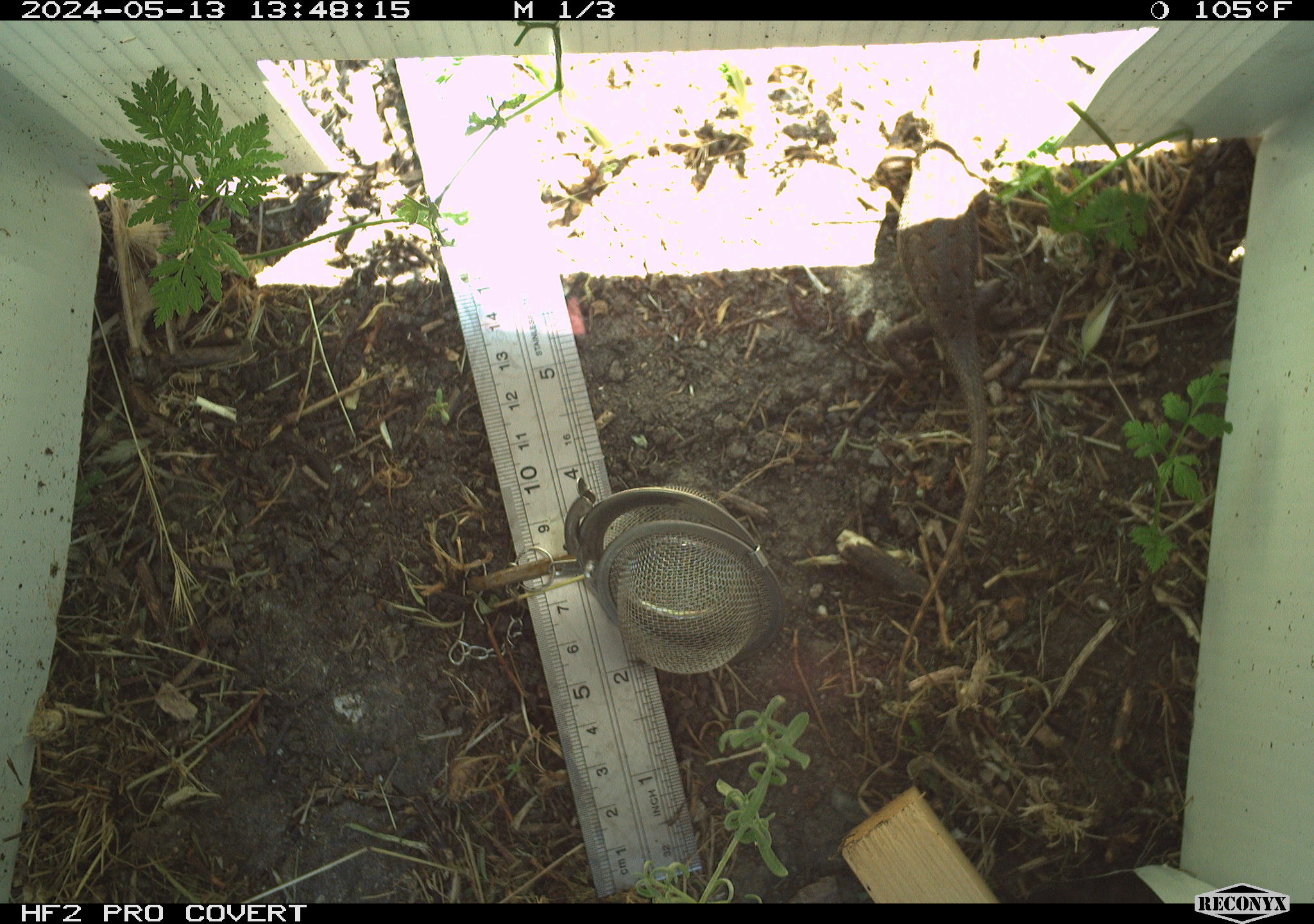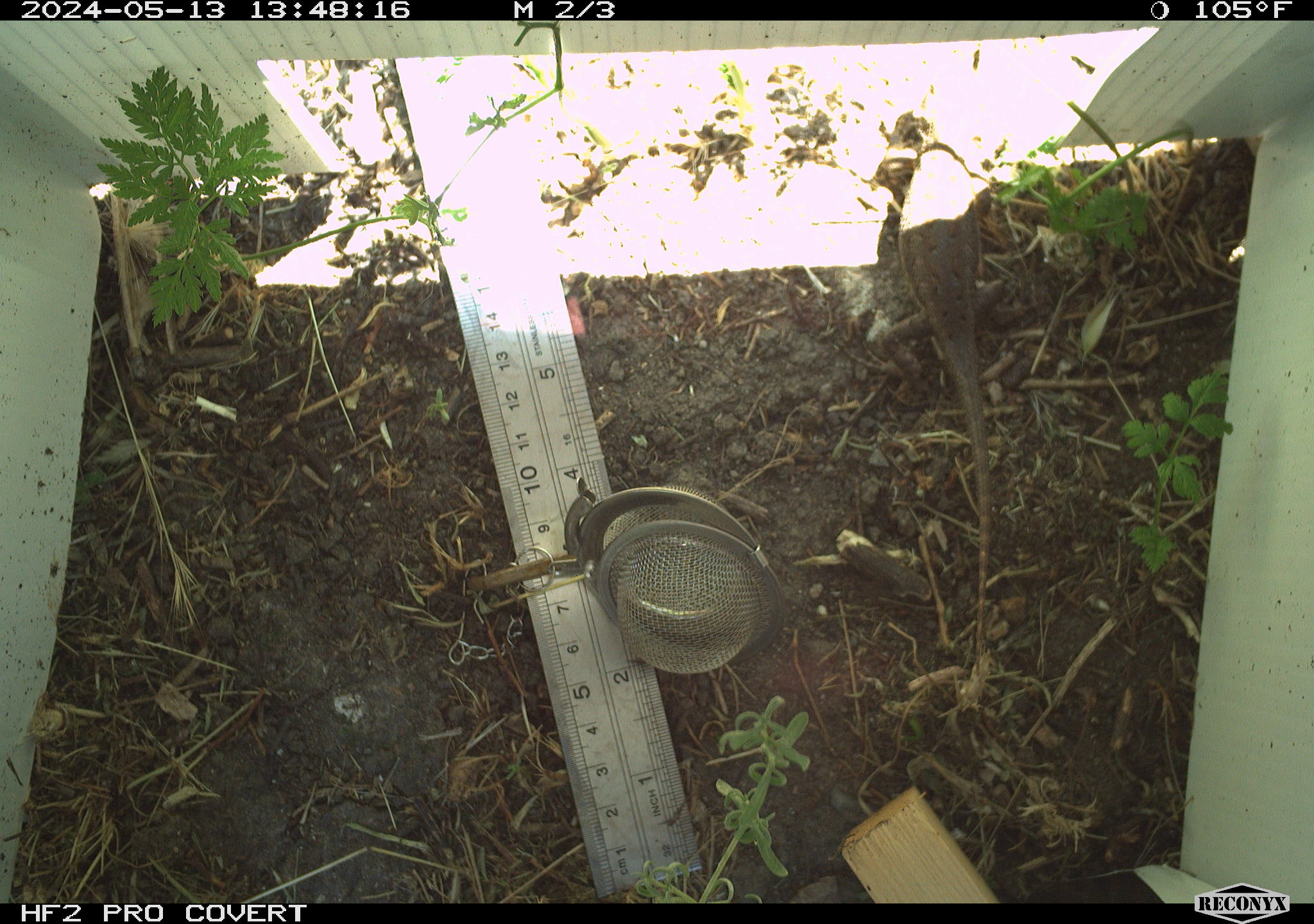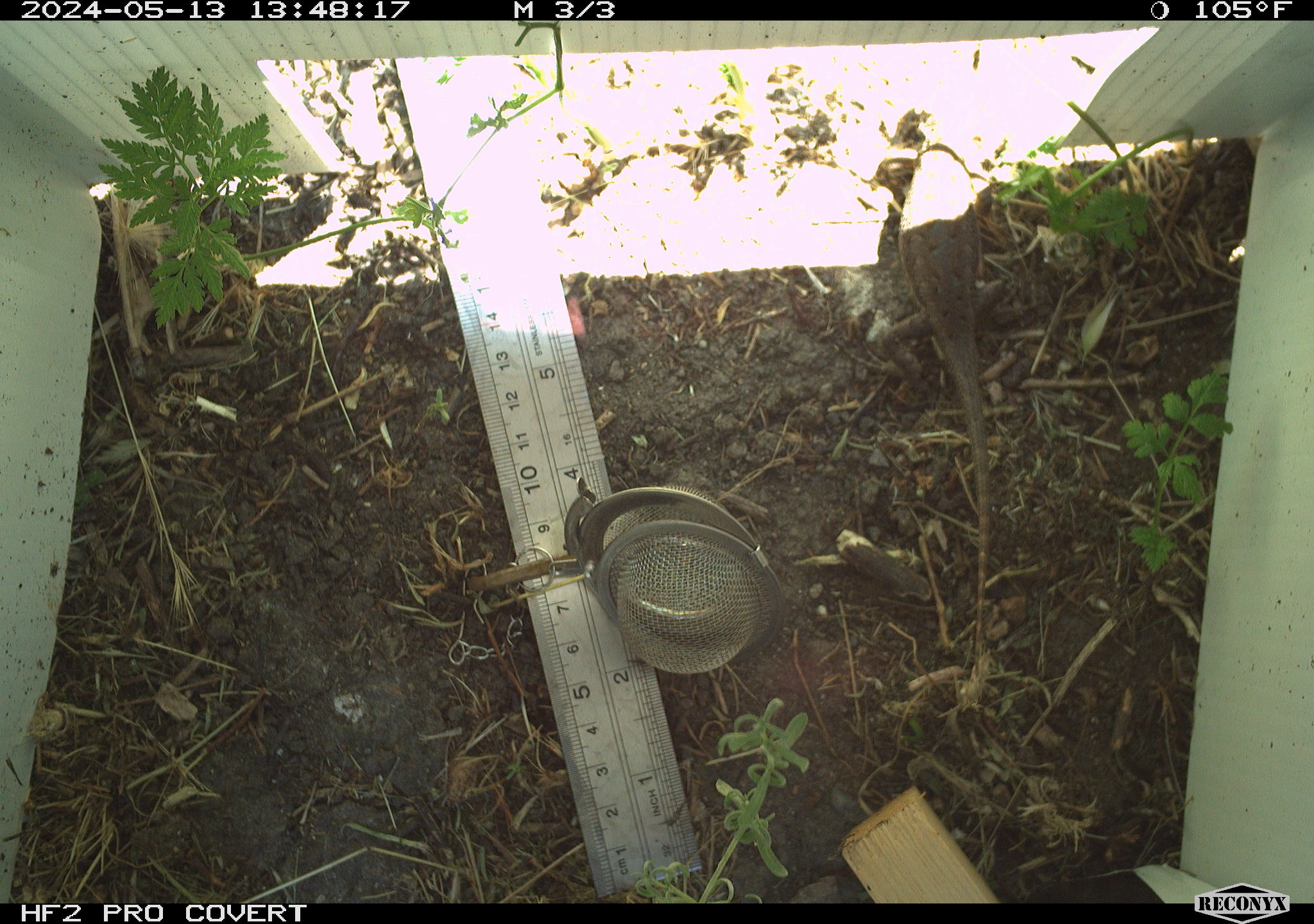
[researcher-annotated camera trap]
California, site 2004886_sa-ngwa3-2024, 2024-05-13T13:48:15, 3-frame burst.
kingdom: Animalia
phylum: Chordata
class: Reptilia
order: Squamata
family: Phrynosomatidae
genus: Sceloporus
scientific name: Sceloporus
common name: spiny lizards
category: sceloporus species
Sceloporus species (spiny lizards) (Sceloporus).